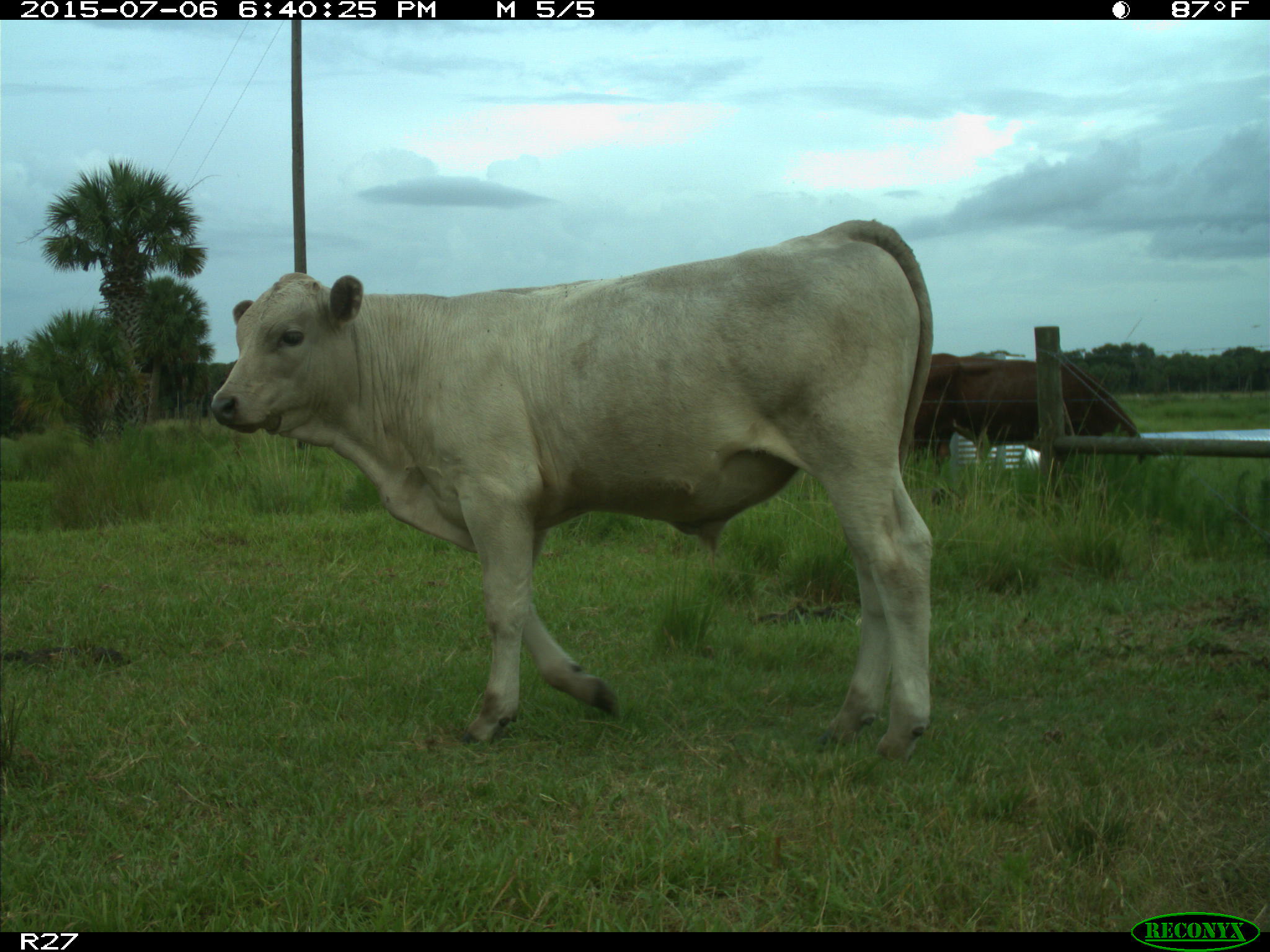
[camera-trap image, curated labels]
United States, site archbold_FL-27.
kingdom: Animalia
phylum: Chordata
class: Mammalia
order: Artiodactyla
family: Bovidae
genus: Bos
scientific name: Bos taurus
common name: domestic cow